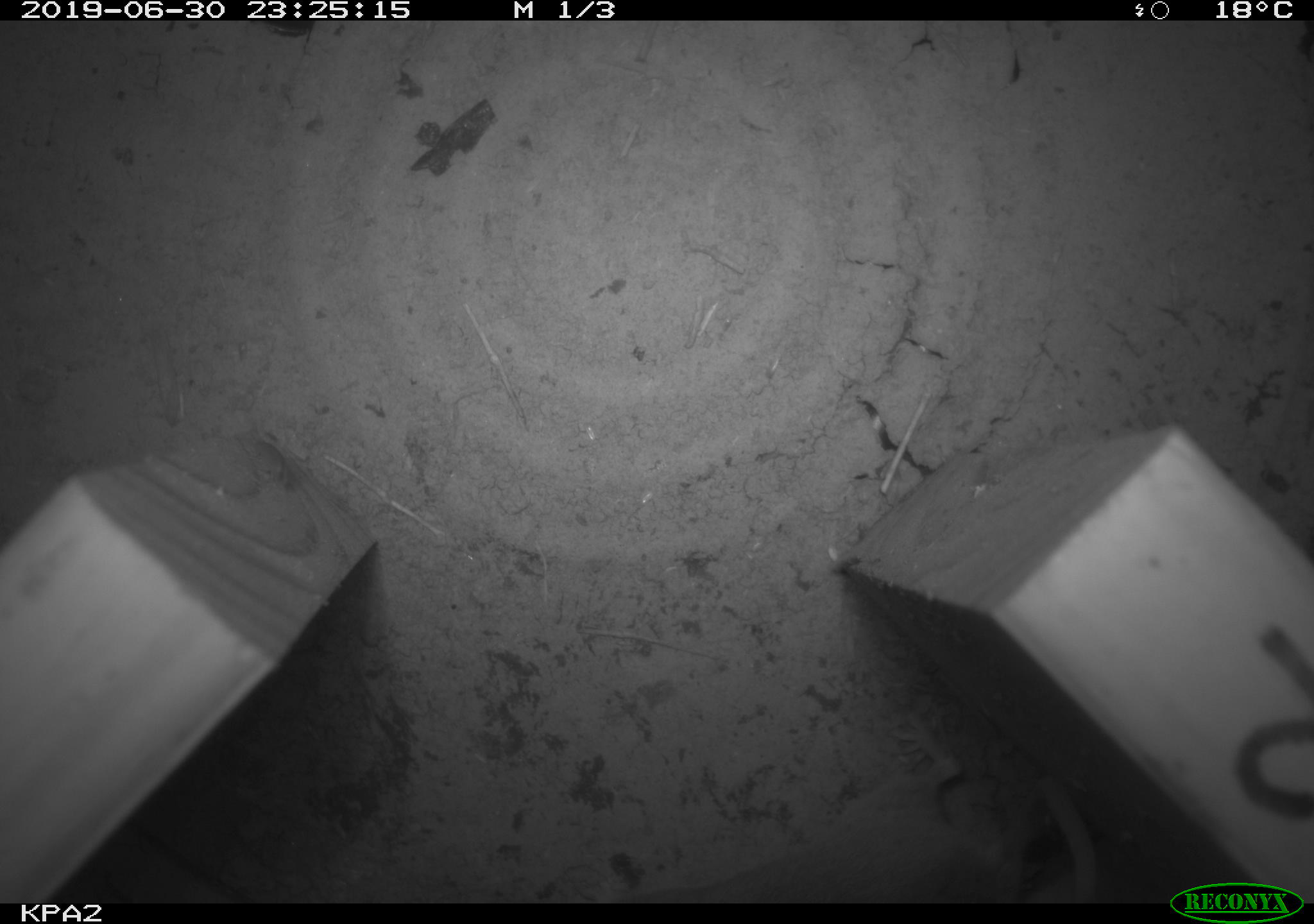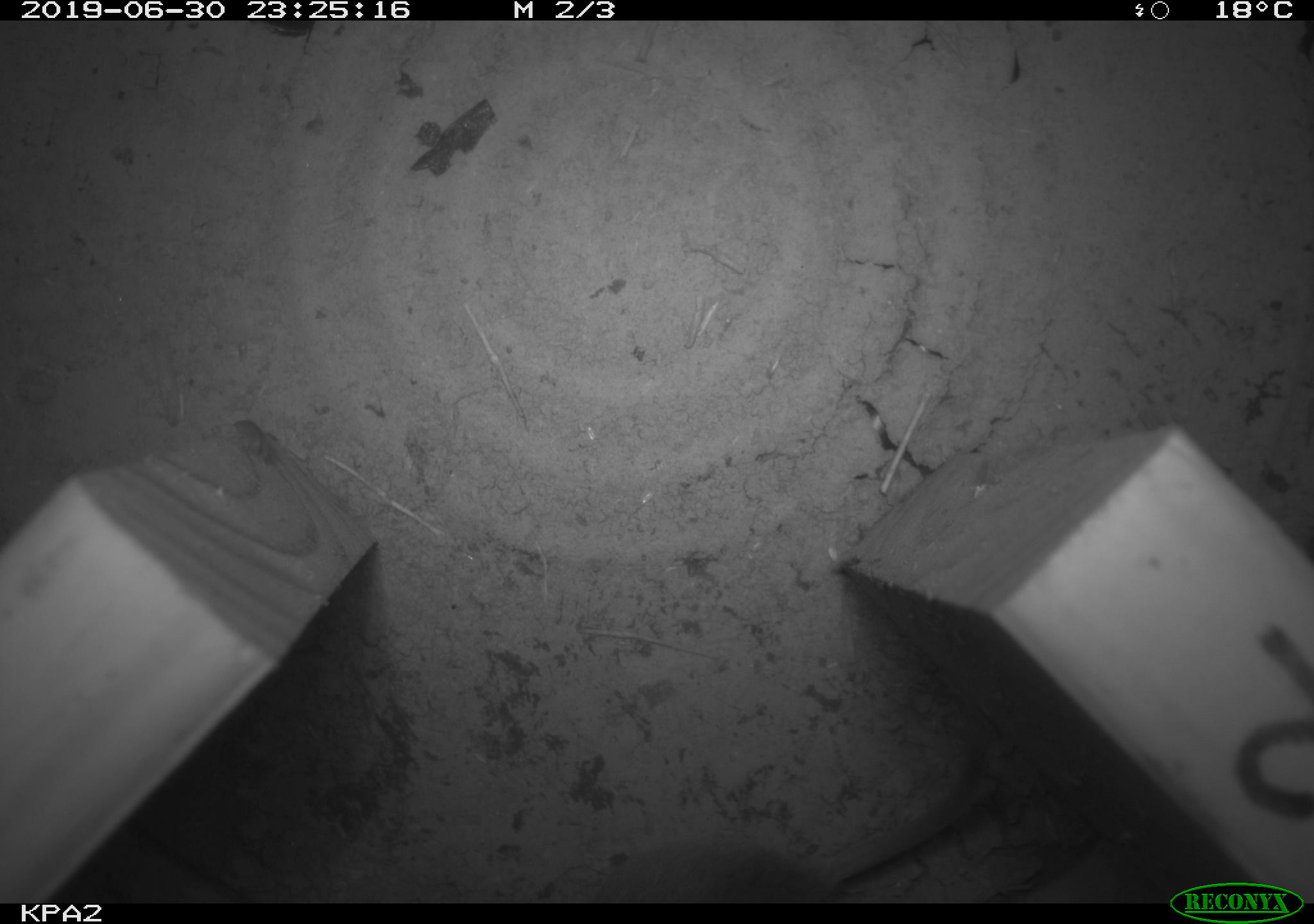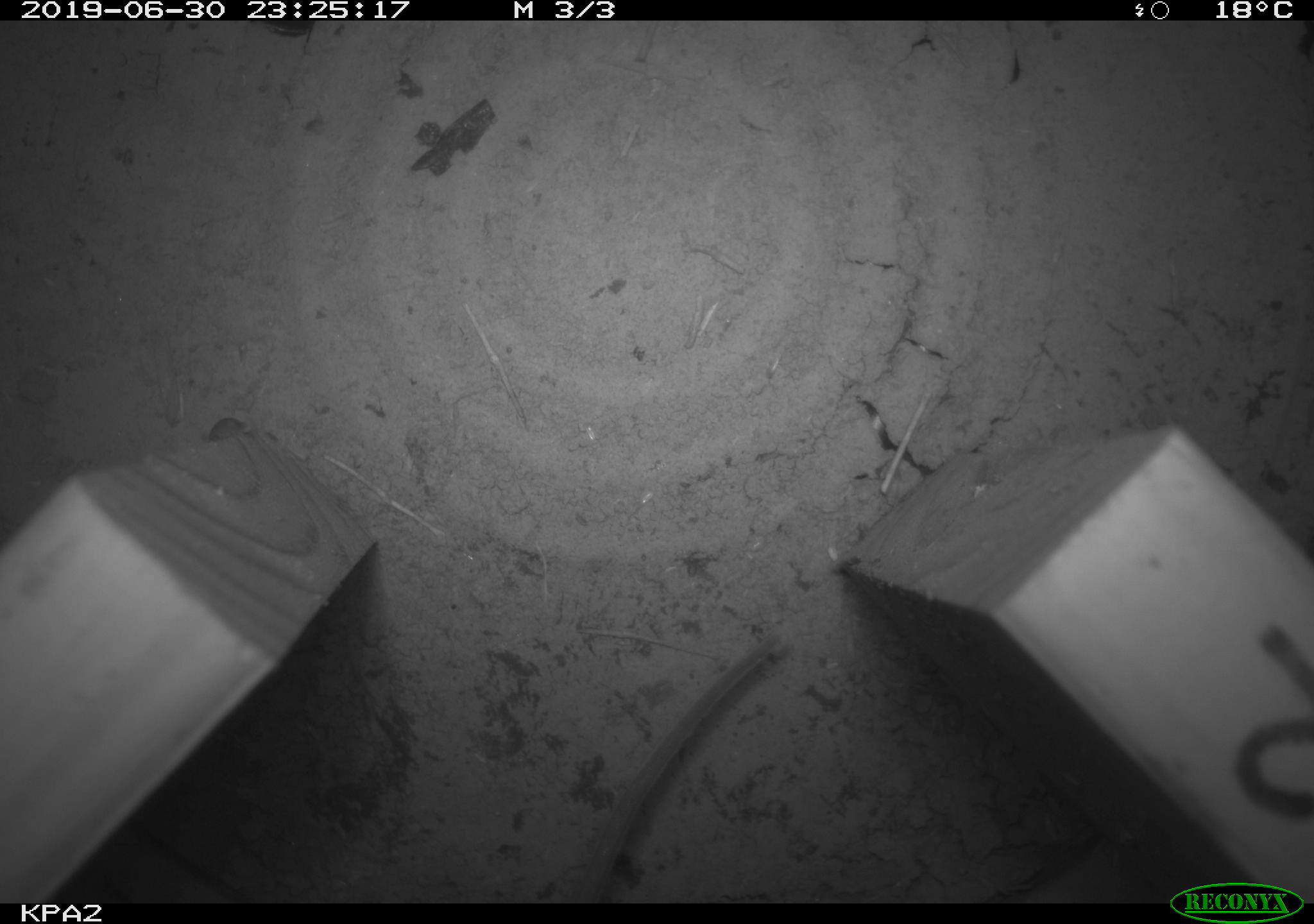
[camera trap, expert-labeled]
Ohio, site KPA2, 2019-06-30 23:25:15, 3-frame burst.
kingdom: Animalia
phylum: Chordata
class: Mammalia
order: Rodentia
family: Cricetidae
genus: Peromyscus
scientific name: Peromyscus leucopus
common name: white-footed mouse